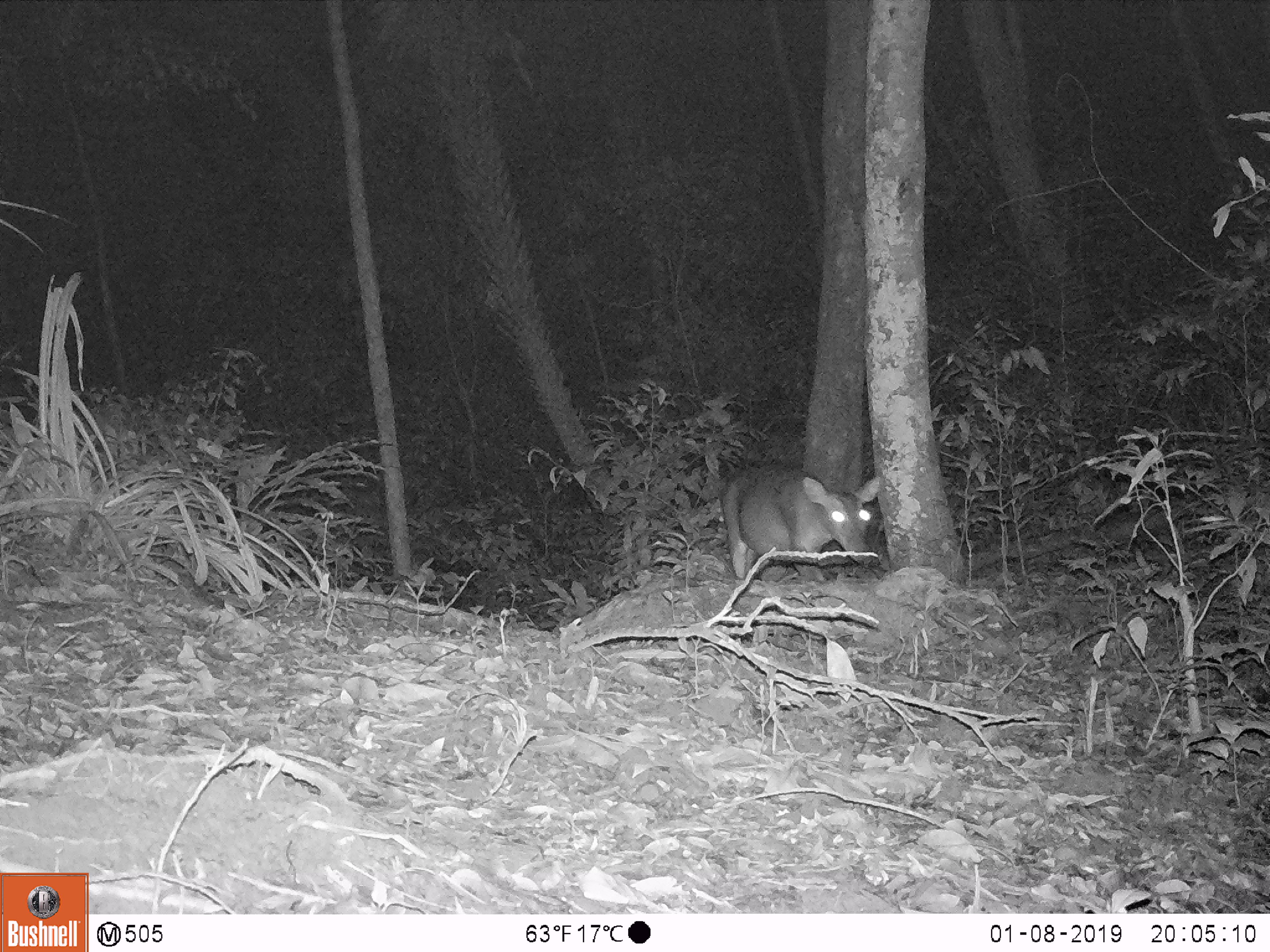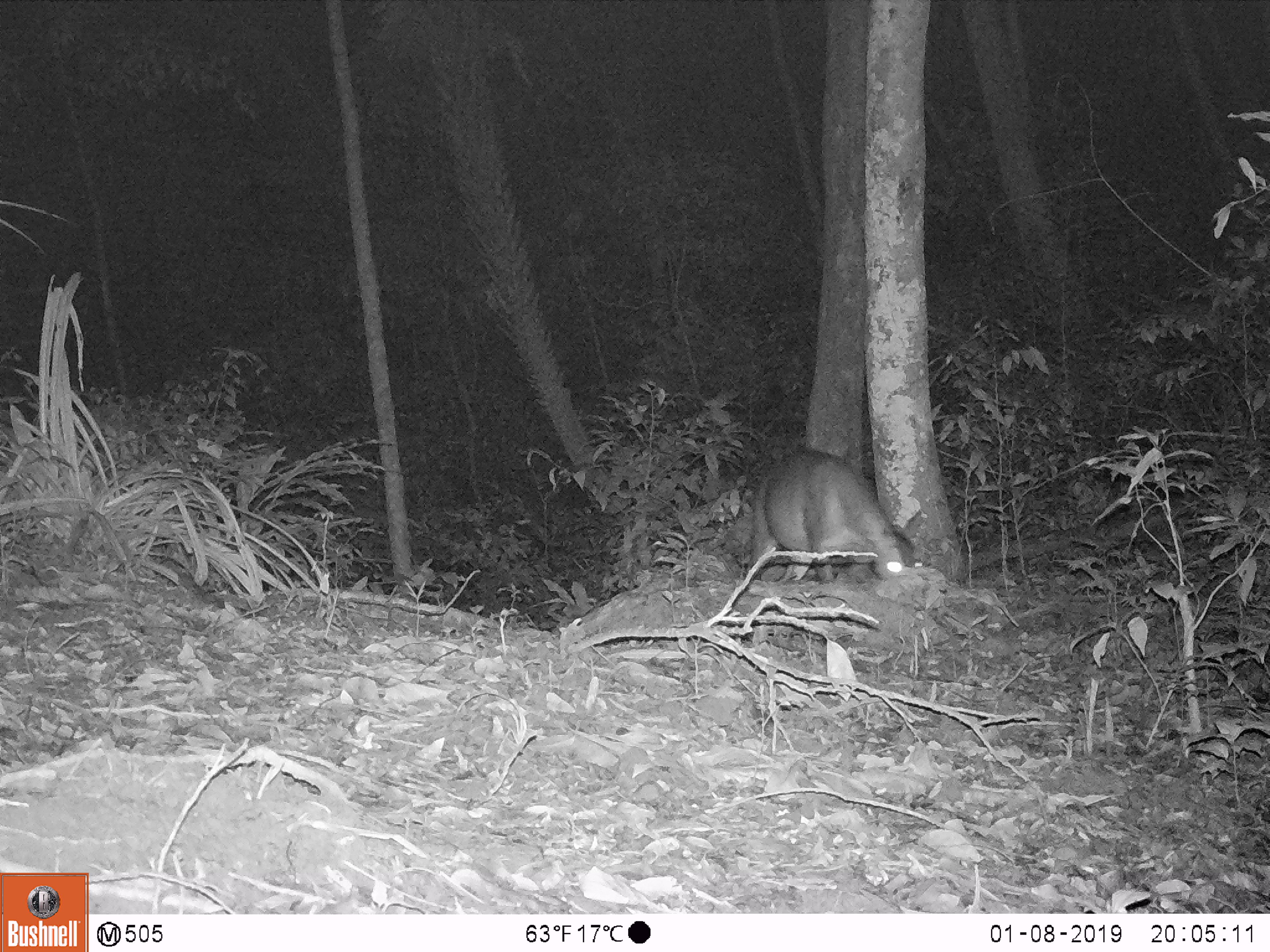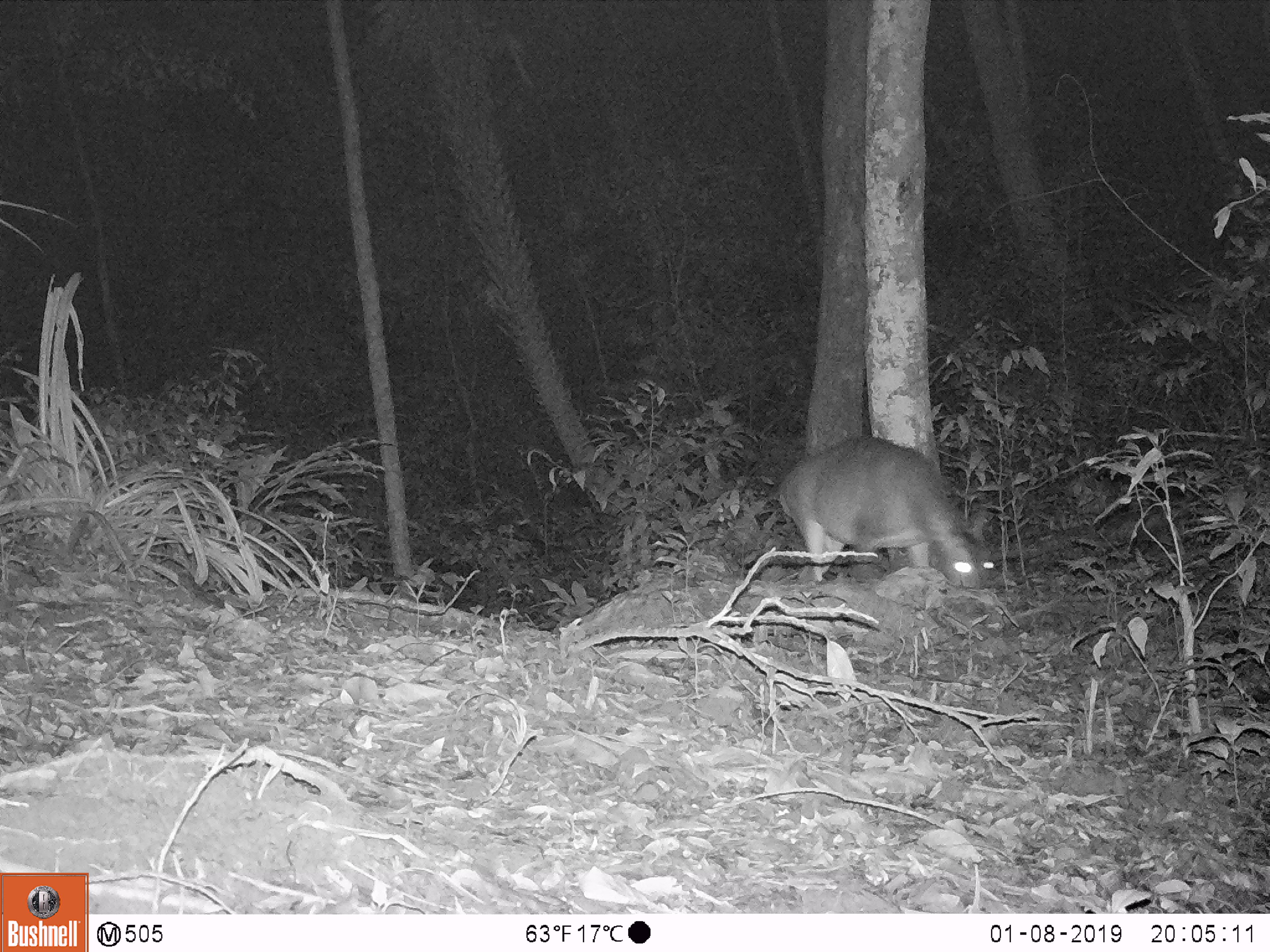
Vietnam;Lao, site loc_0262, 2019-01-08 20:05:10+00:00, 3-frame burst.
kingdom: Animalia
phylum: Chordata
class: Mammalia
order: Artiodactyla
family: Cervidae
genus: Muntiacus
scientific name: Muntiacus vuquangensis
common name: large-antlered muntjac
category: large antlered muntjac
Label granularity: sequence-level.